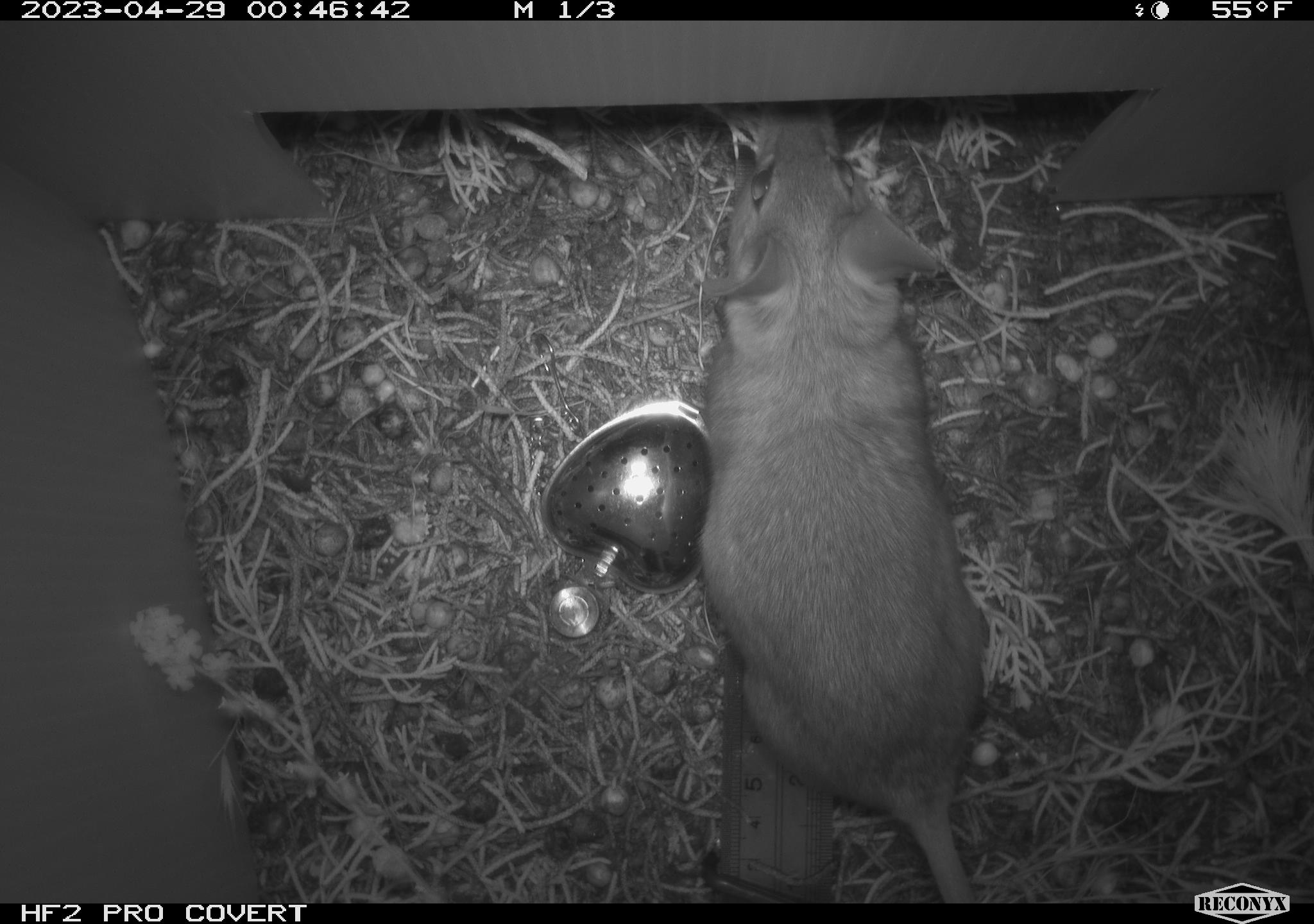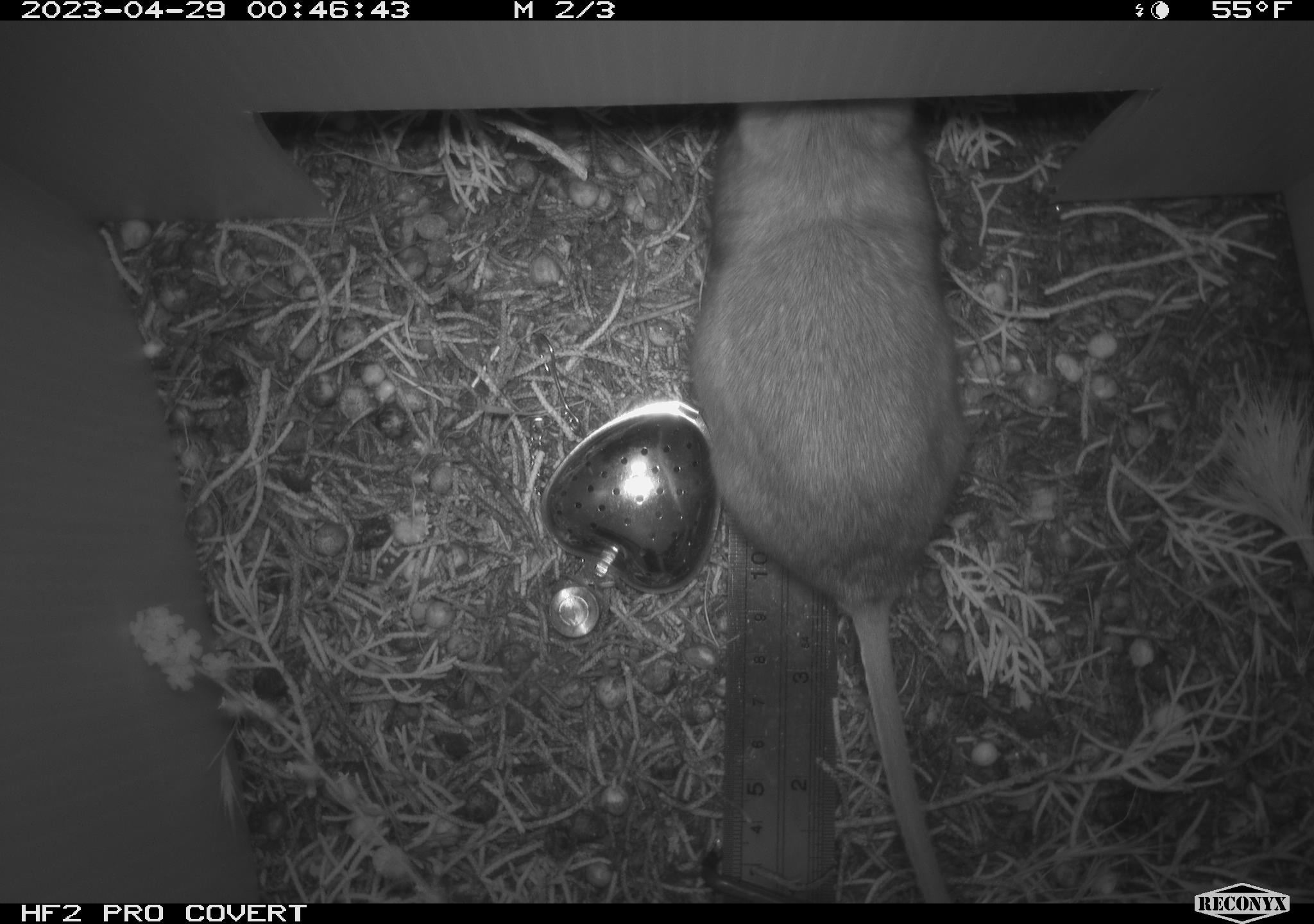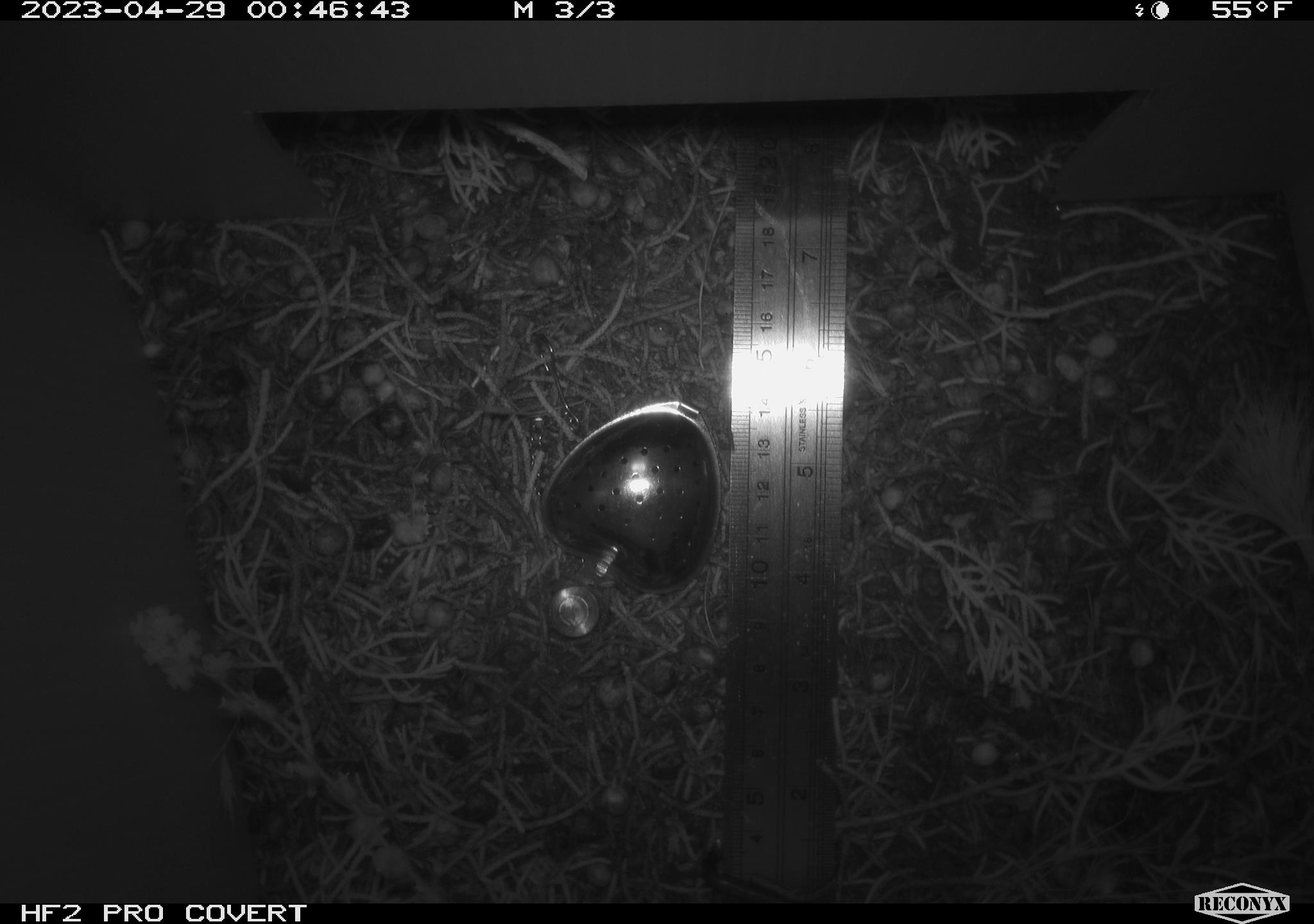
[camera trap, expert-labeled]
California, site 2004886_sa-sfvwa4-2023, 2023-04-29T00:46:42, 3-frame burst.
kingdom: Animalia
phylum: Chordata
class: Mammalia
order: Rodentia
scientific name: Rodentia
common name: mouse species